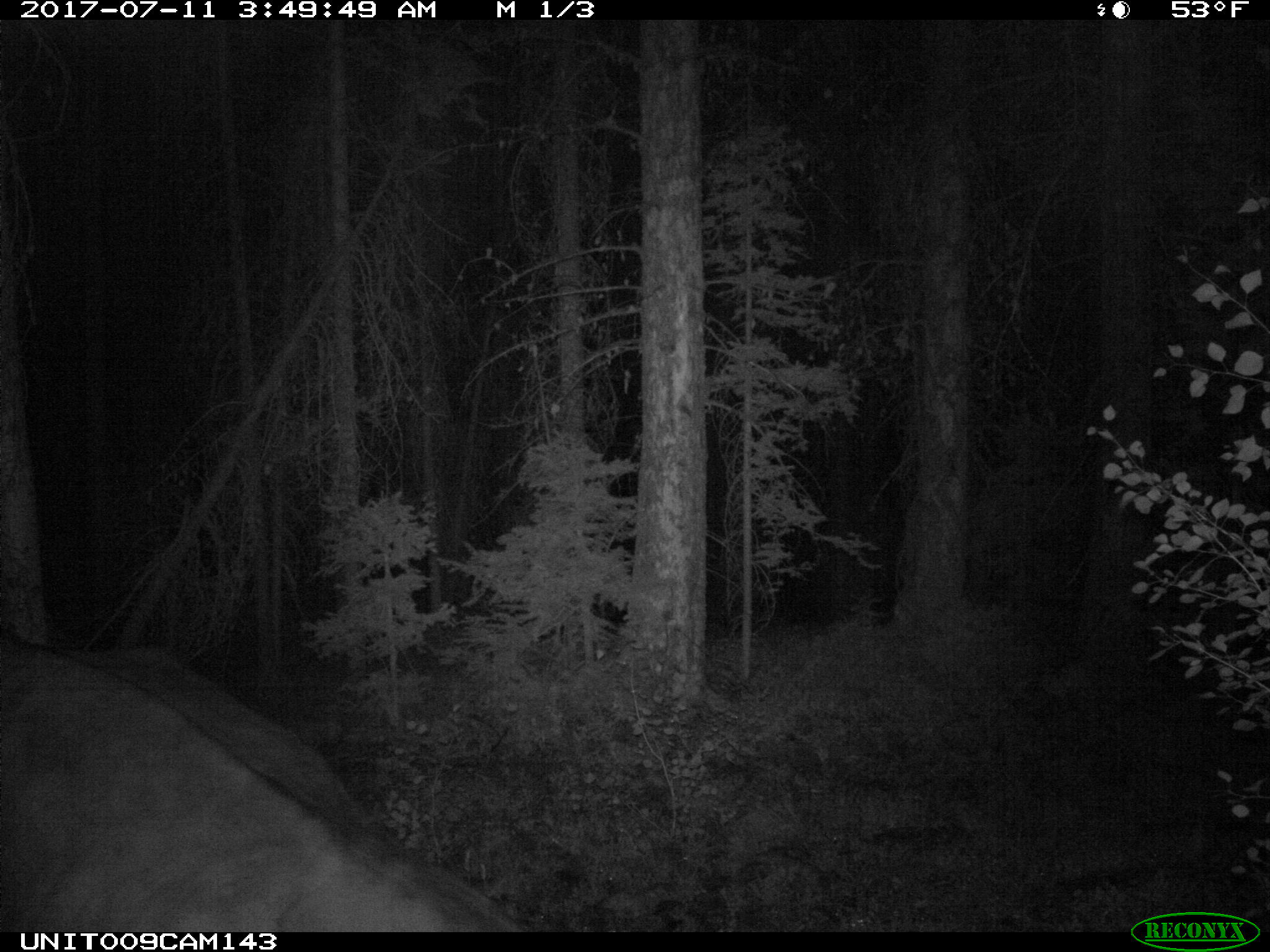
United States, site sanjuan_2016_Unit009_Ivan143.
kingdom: Animalia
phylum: Chordata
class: Mammalia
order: Artiodactyla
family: Bovidae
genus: Bos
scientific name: Bos taurus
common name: domestic cow